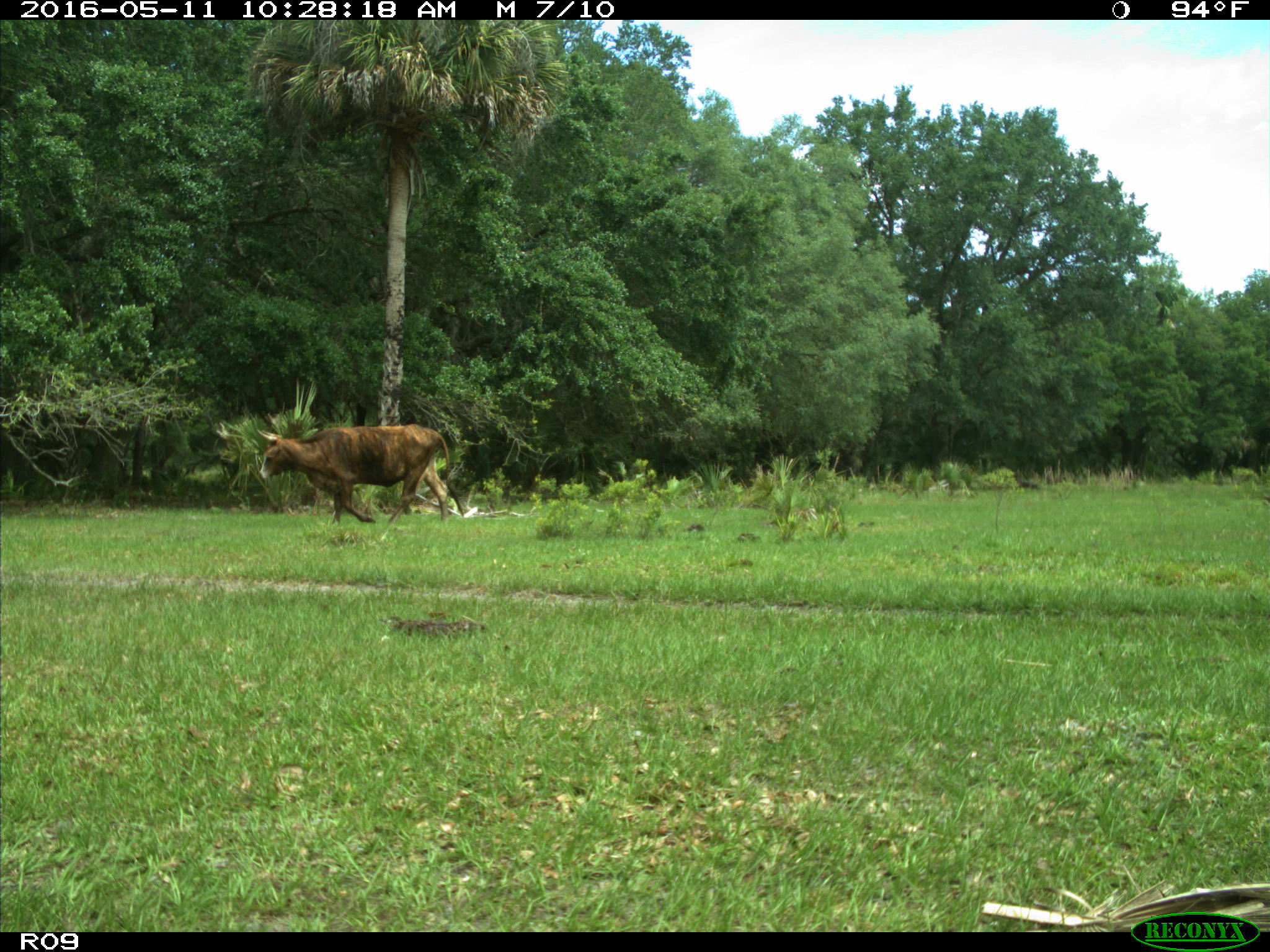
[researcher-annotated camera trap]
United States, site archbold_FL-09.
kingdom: Animalia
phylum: Chordata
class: Mammalia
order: Artiodactyla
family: Bovidae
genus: Bos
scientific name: Bos taurus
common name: domestic cow